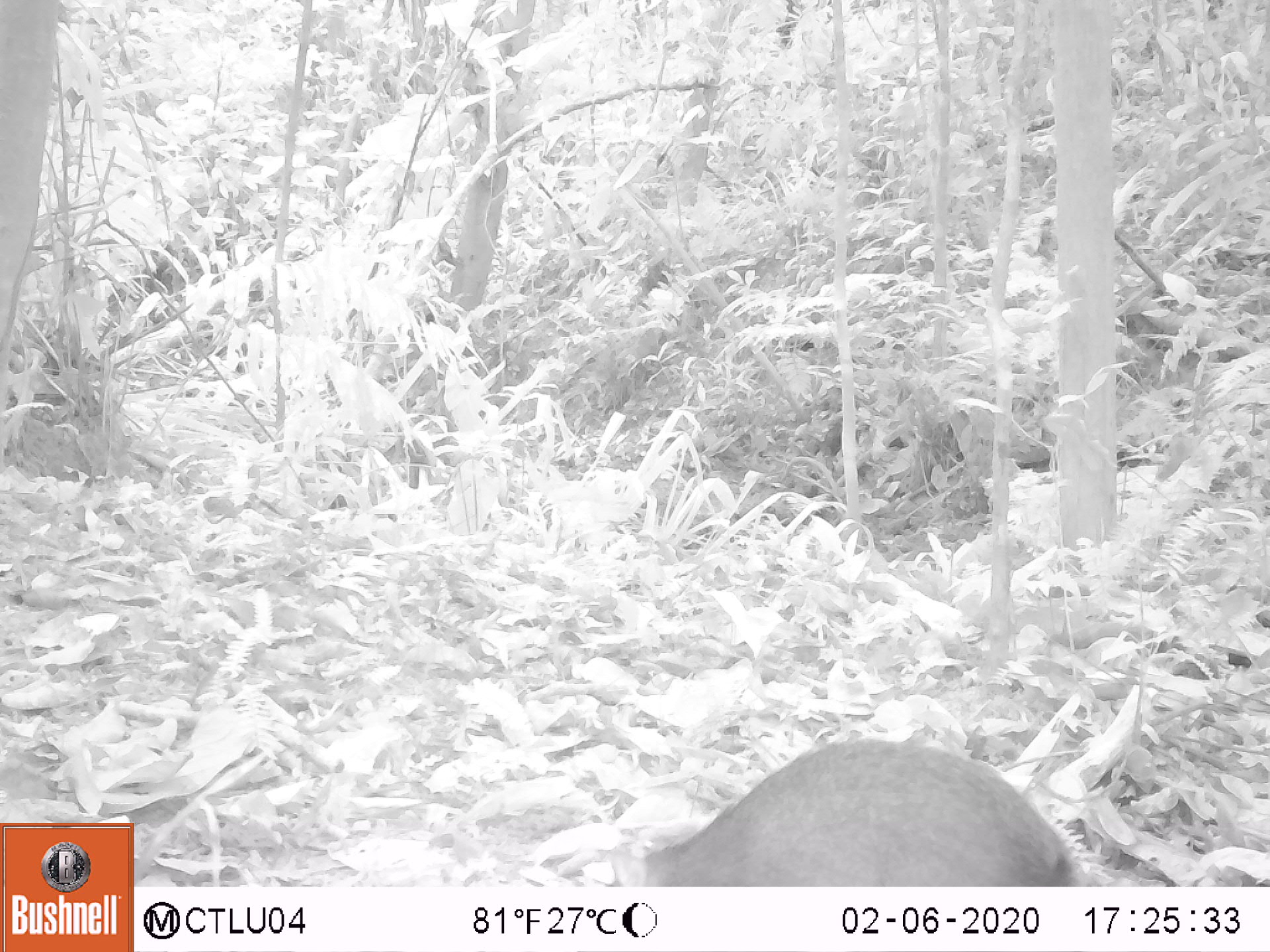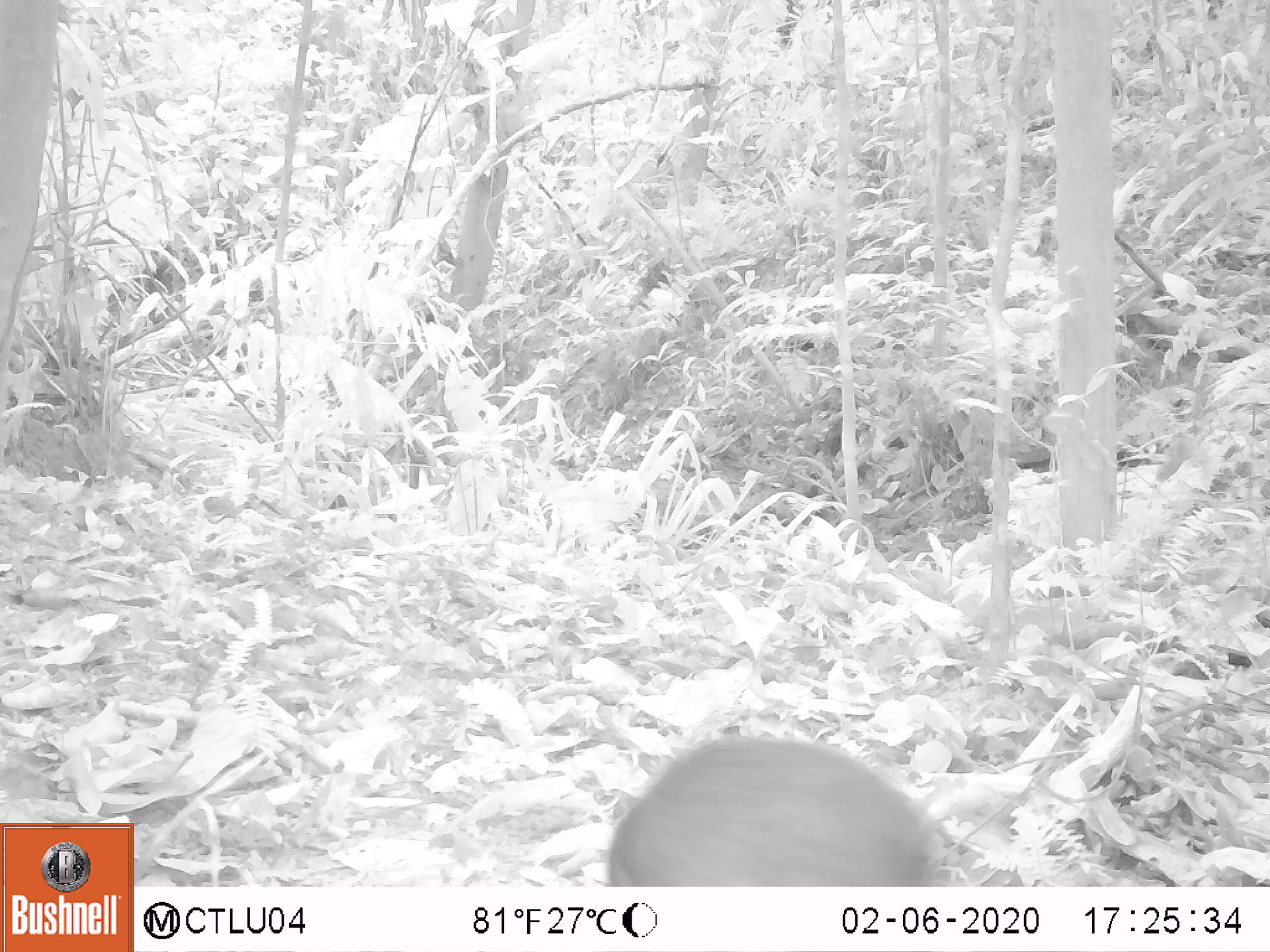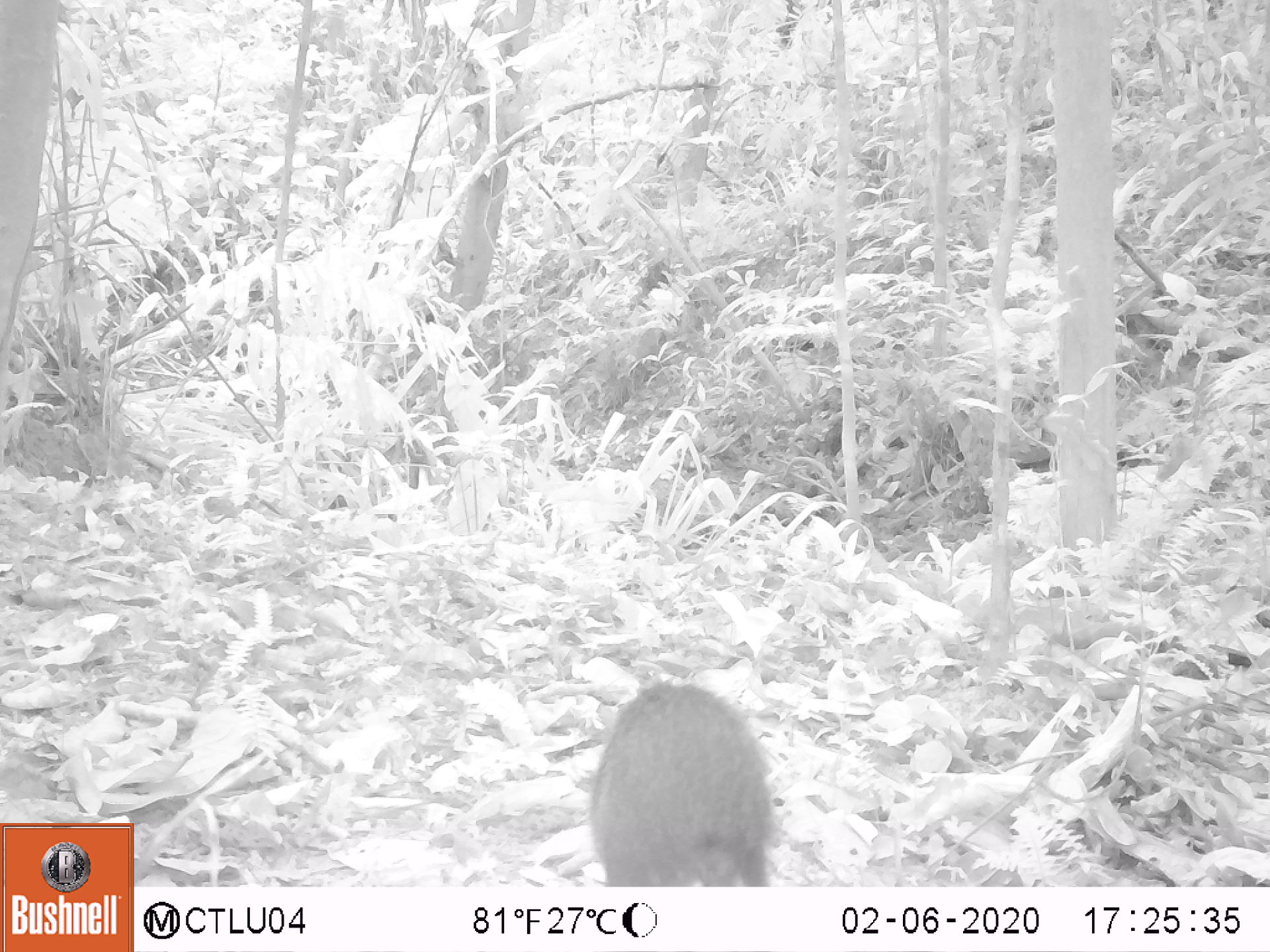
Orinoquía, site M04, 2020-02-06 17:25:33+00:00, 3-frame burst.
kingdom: Animalia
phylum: Chordata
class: Mammalia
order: Rodentia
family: Dasyproctidae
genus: Dasyprocta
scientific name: Dasyprocta fuliginosa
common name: black agouti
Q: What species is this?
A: Black agouti (Dasyprocta fuliginosa).